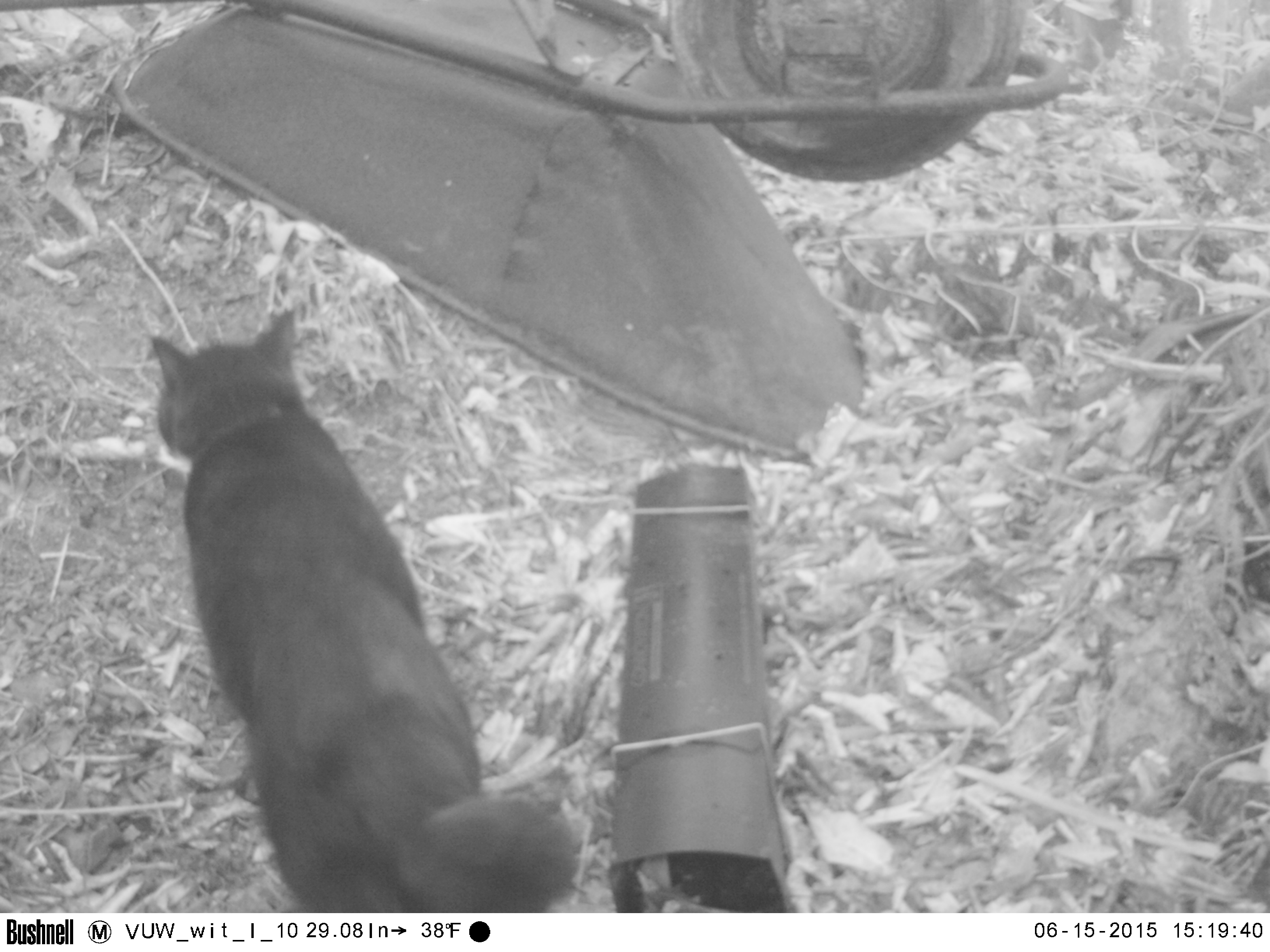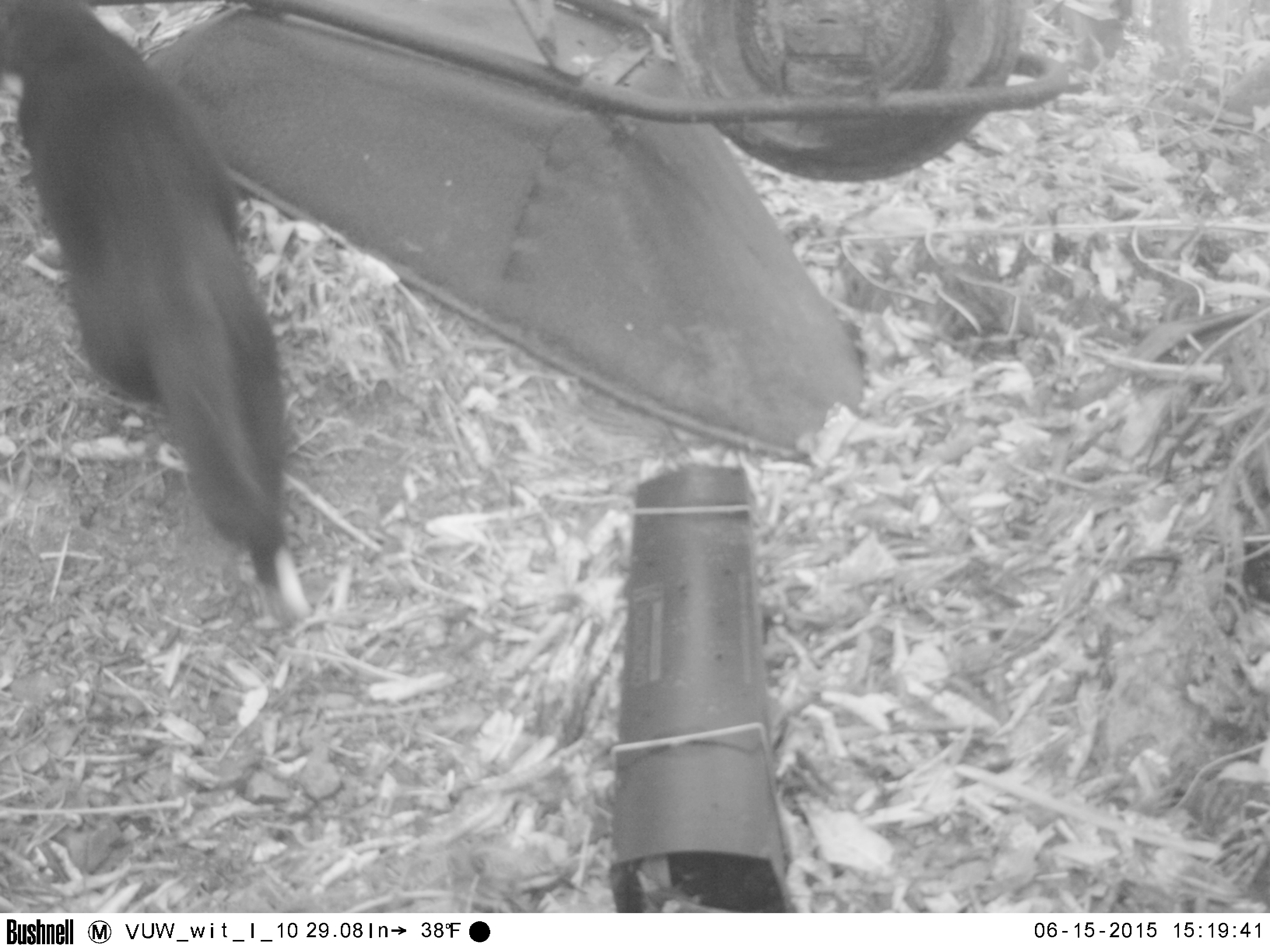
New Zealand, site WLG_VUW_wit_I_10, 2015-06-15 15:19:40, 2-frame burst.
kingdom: Animalia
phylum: Chordata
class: Mammalia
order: Carnivora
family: Felidae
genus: Felis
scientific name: Felis catus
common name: domestic cat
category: cat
Cat (domestic cat) (Felis catus).